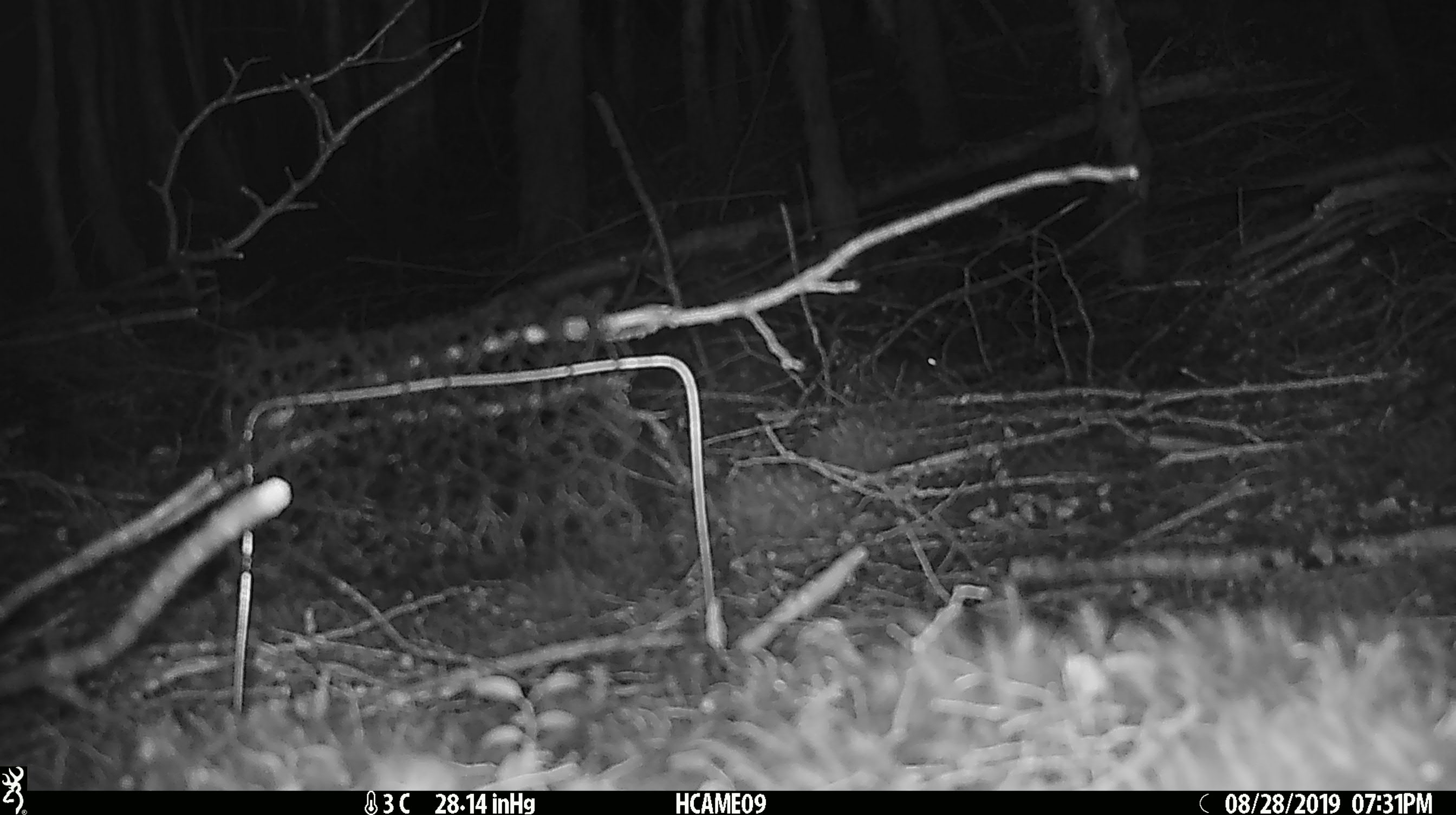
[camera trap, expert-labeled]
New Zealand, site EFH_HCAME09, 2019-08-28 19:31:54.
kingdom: Animalia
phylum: Chordata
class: Mammalia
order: Rodentia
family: Muridae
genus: Mus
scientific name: Mus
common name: mouse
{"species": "mouse (Mus)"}